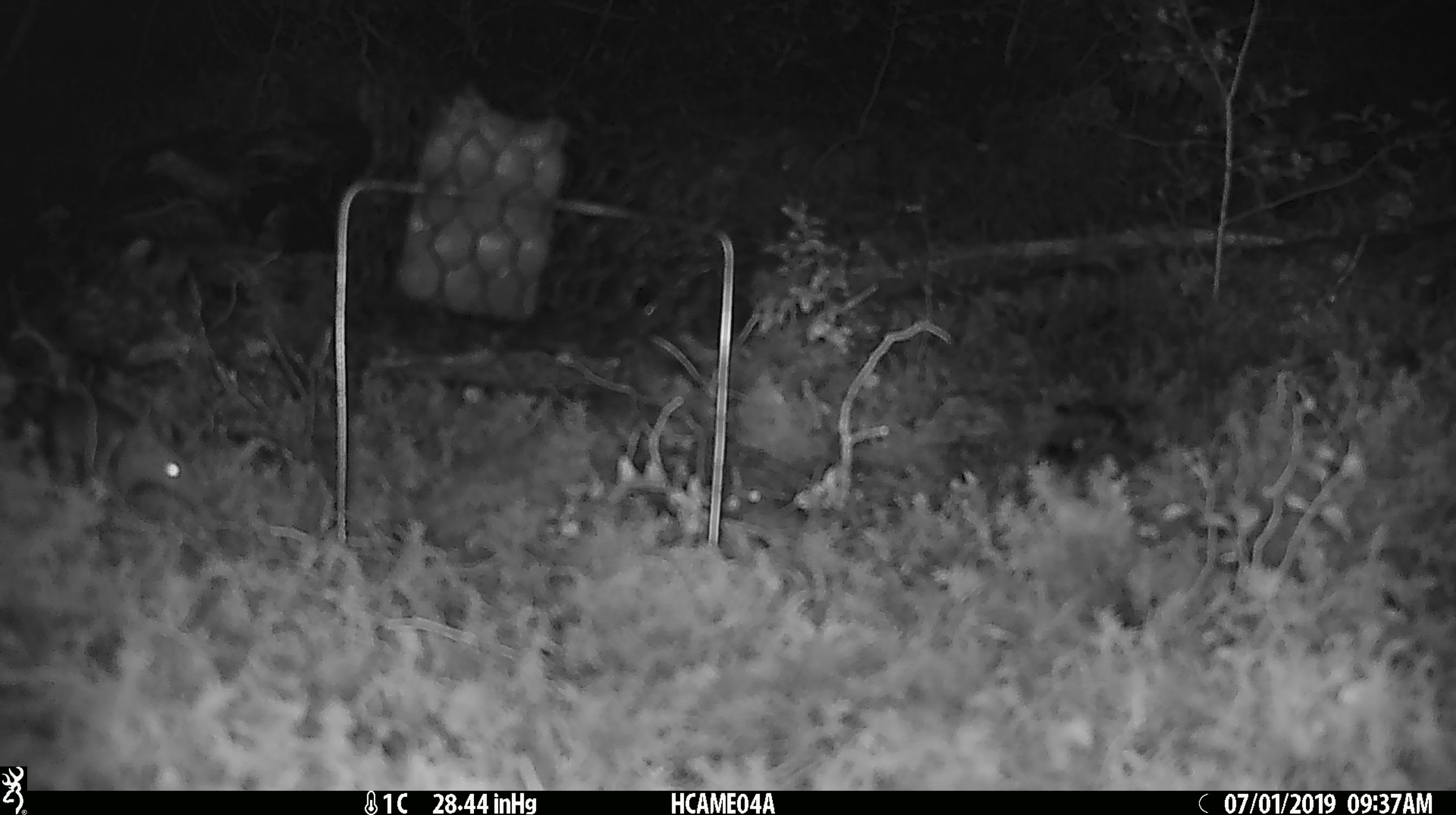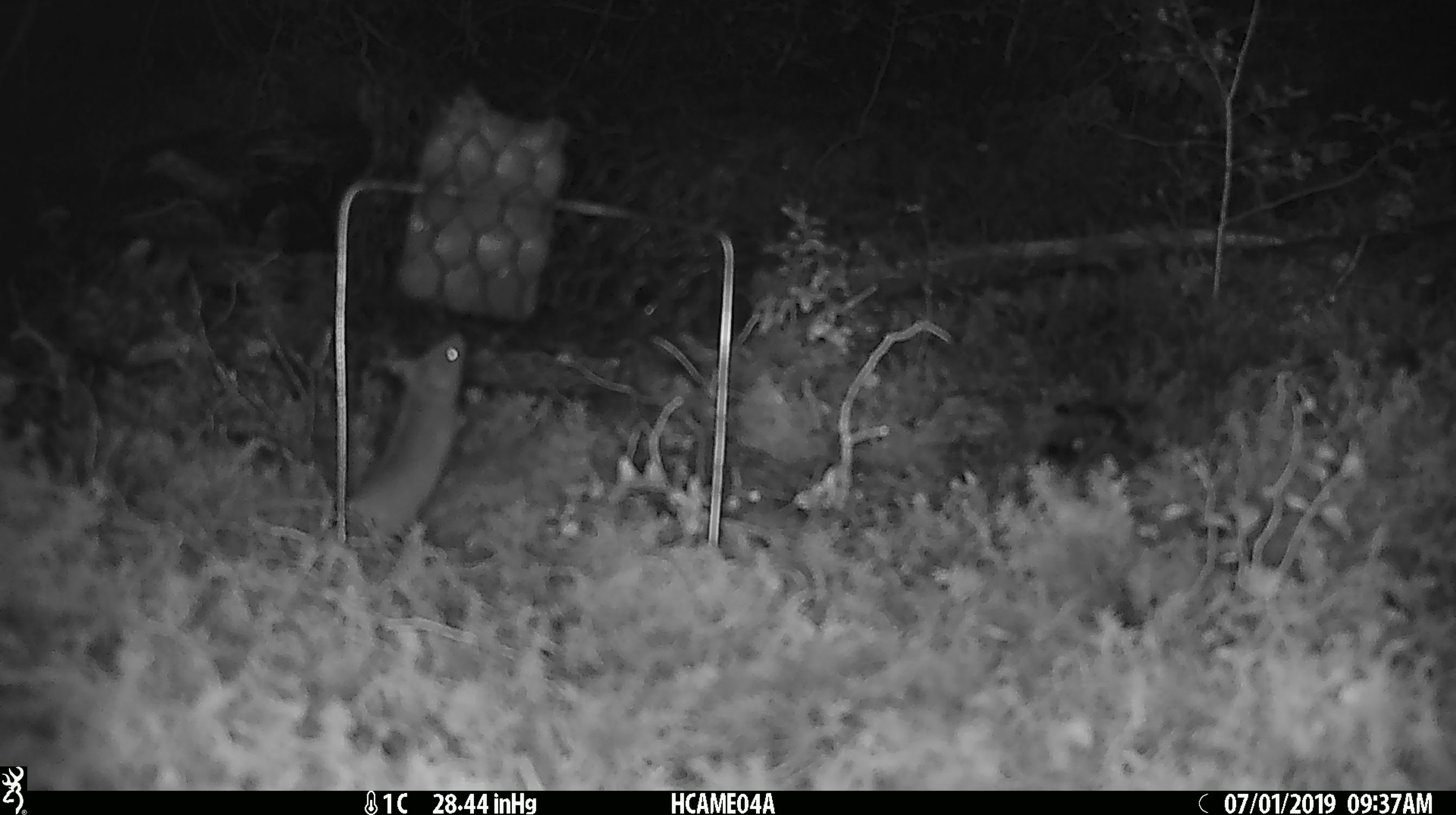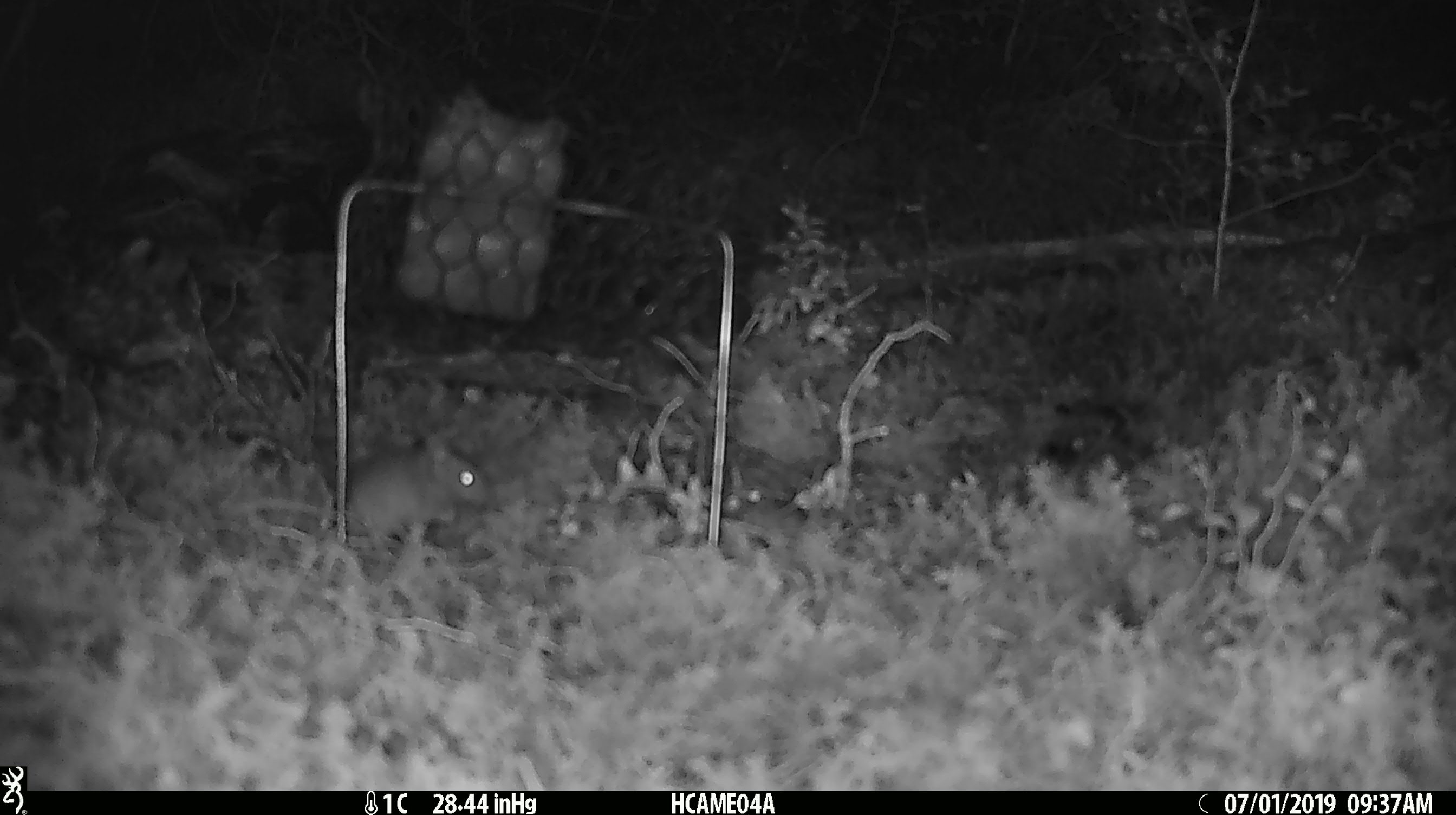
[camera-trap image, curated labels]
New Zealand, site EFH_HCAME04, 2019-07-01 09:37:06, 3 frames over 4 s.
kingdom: Animalia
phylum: Chordata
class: Mammalia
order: Rodentia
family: Muridae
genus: Mus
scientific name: Mus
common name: mouse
Mouse (Mus).